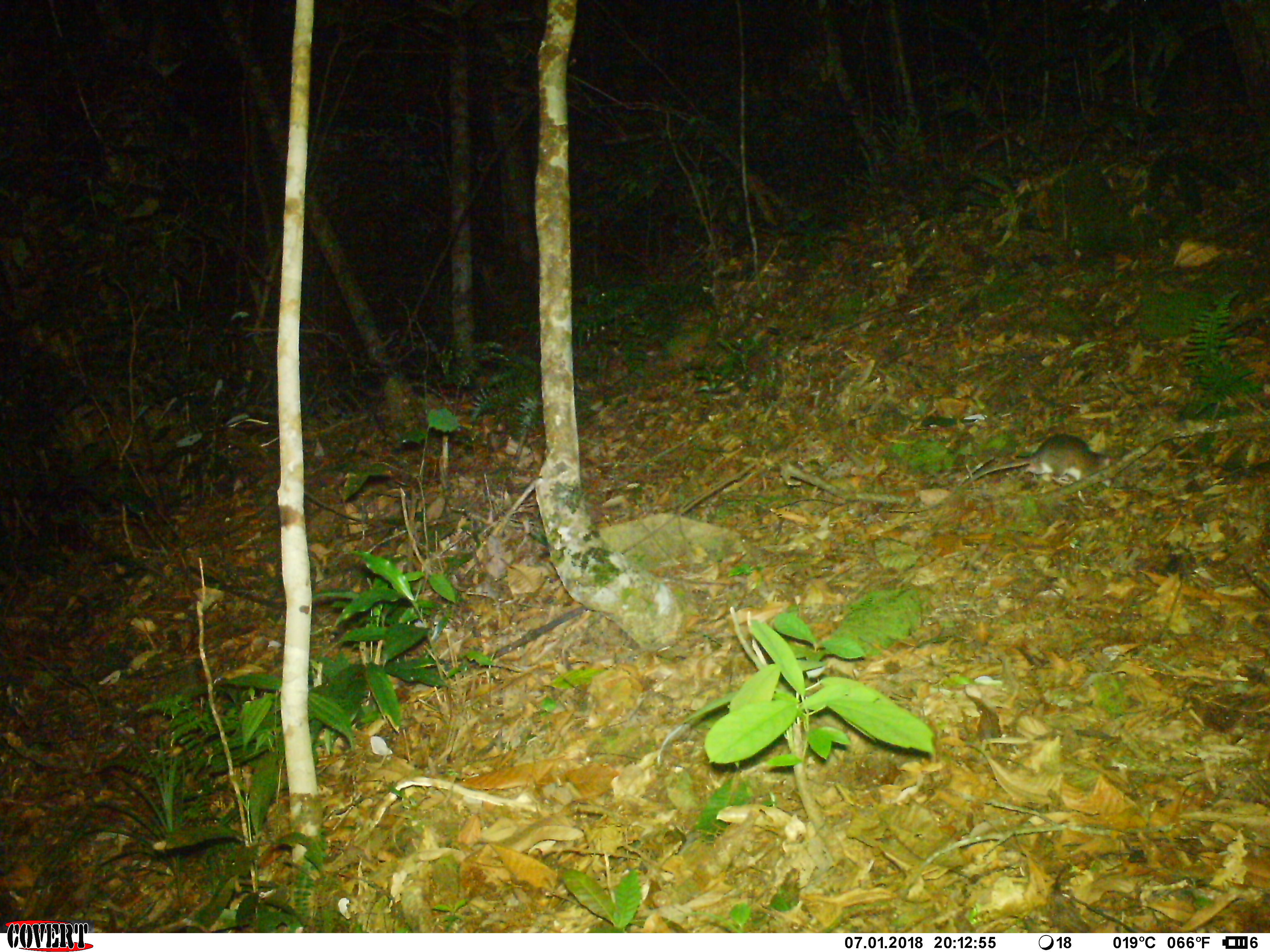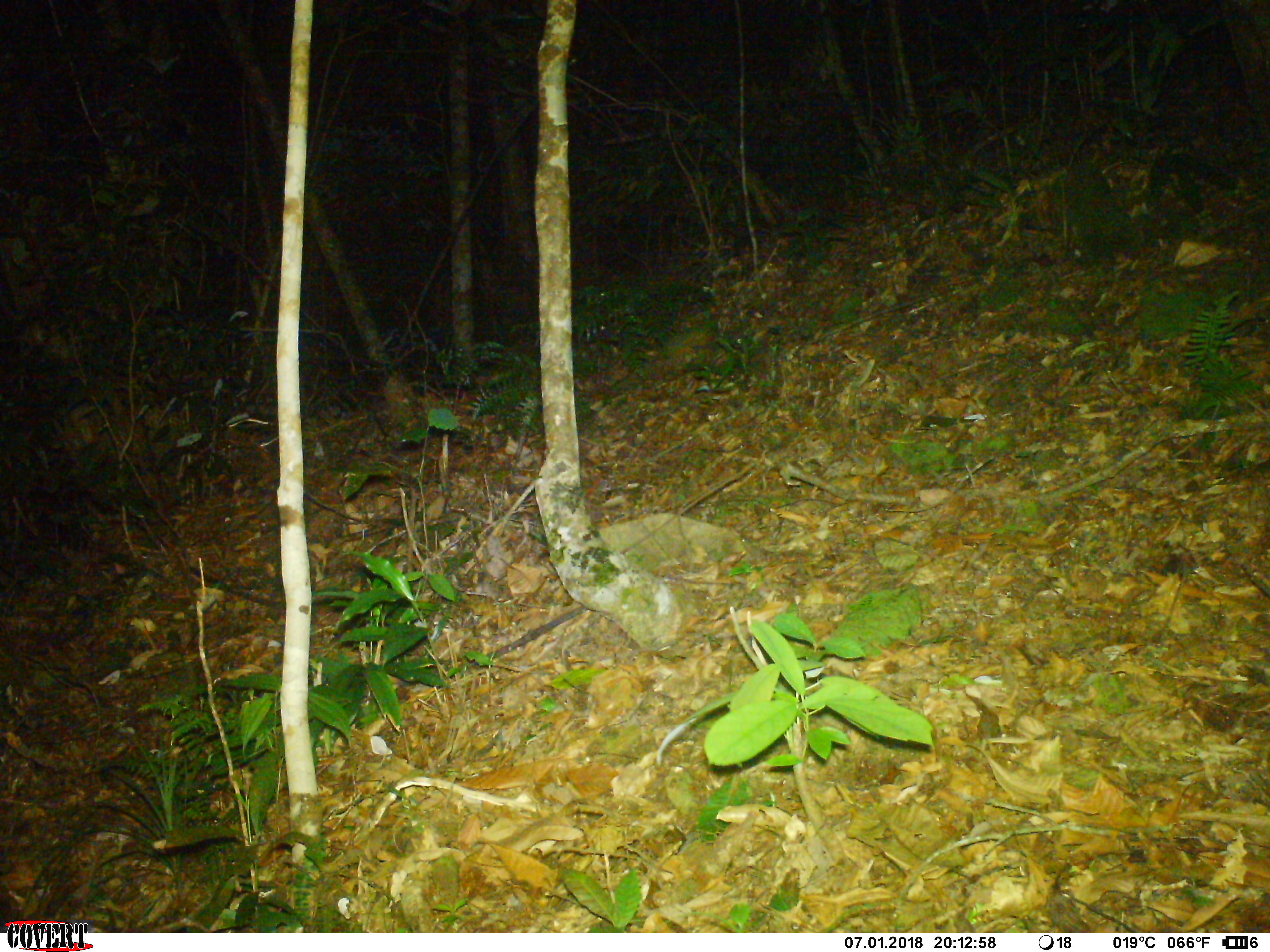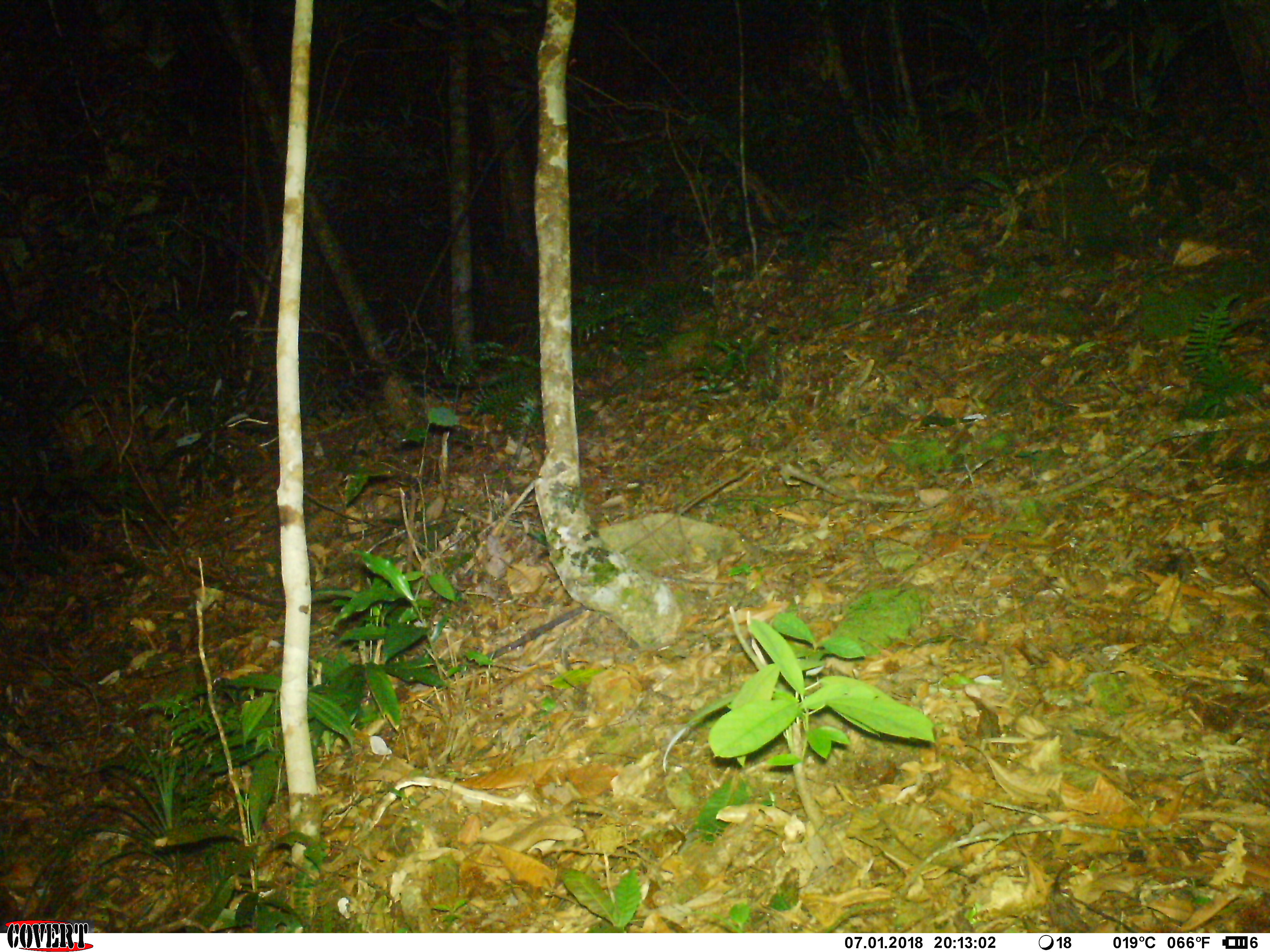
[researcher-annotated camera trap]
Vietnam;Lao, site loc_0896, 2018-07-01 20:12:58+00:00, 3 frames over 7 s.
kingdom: Animalia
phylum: Chordata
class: Mammalia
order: Rodentia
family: Muridae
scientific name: Muridae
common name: old-world mice and rats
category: unidentified murid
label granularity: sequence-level